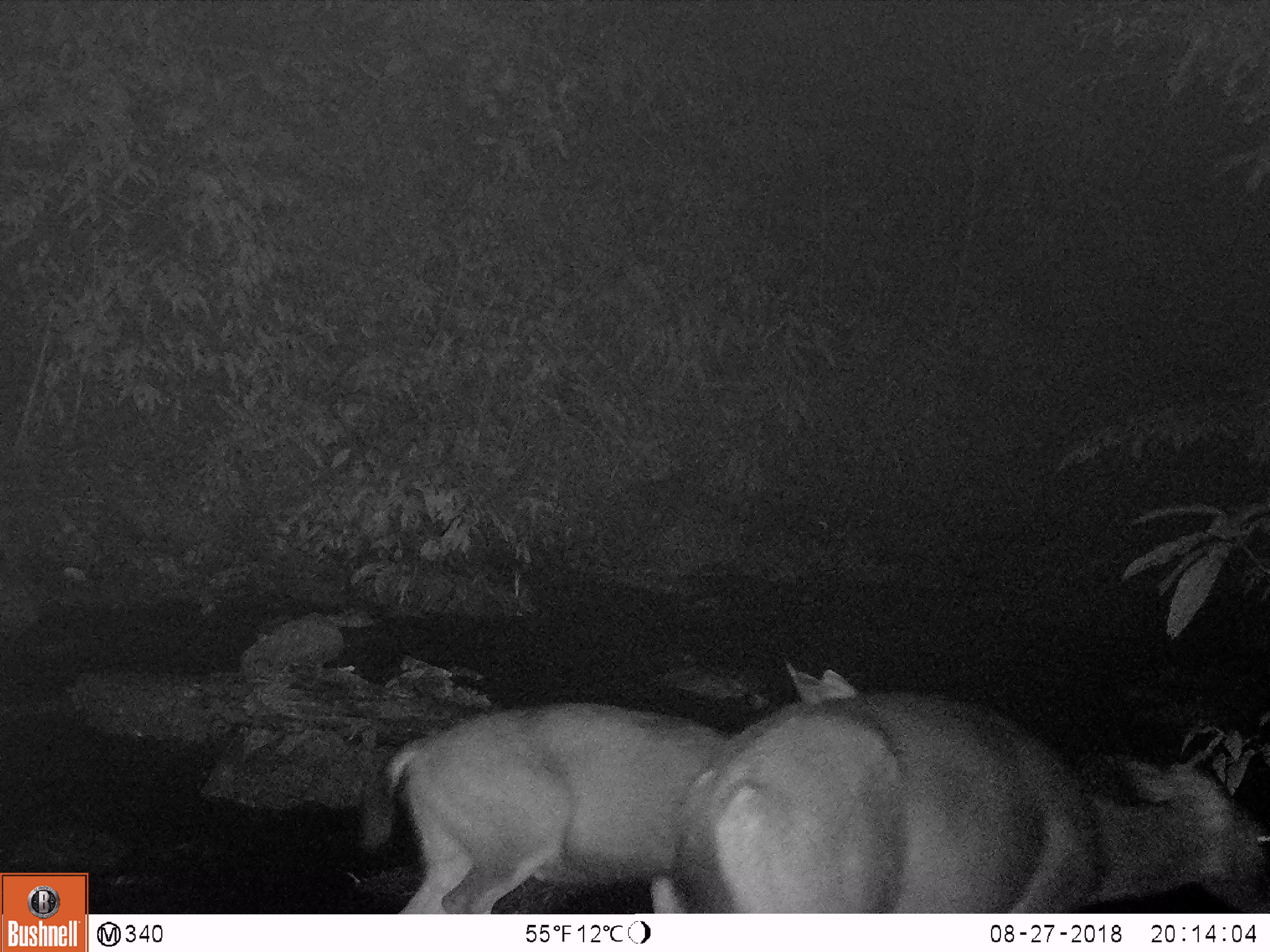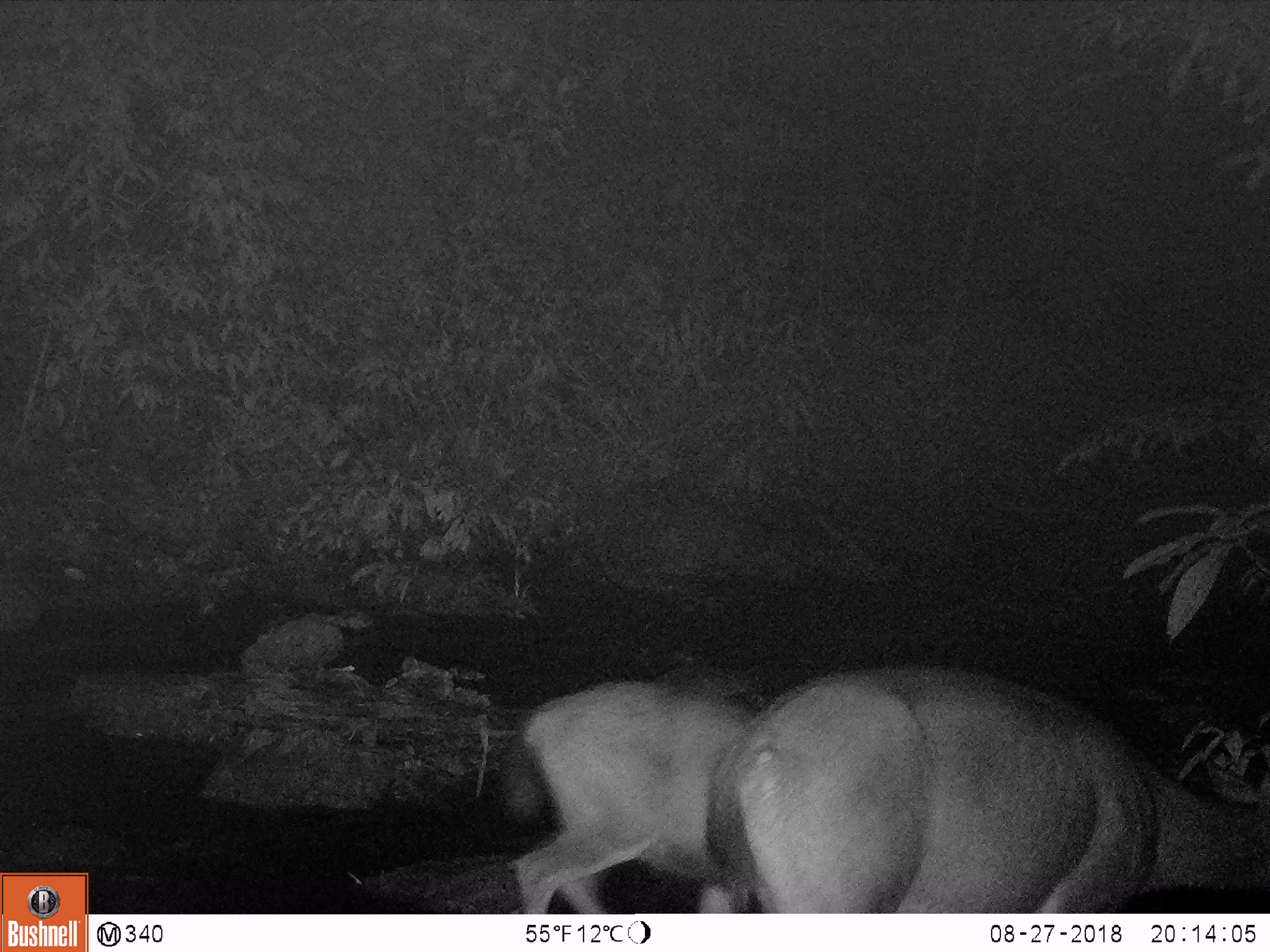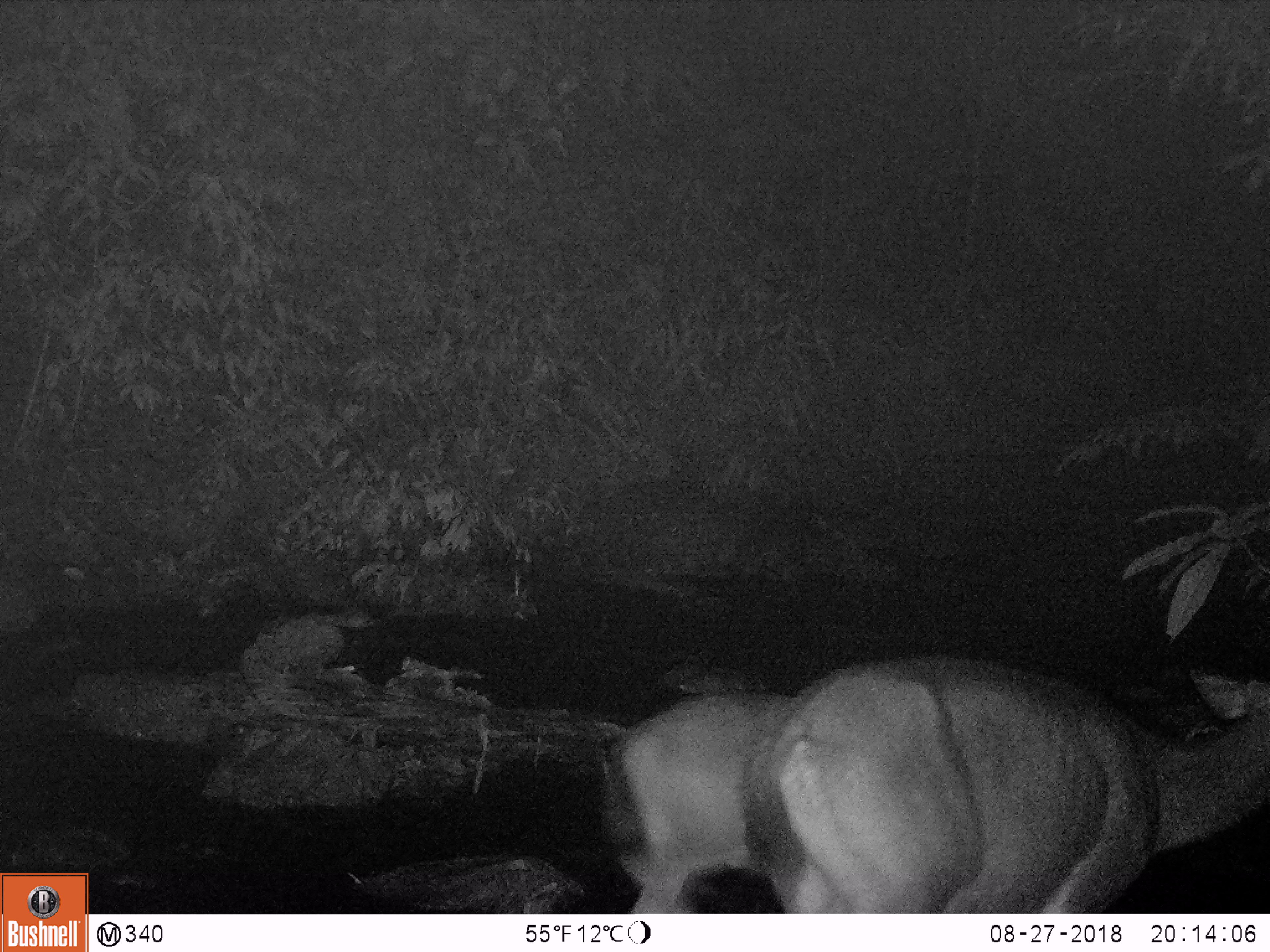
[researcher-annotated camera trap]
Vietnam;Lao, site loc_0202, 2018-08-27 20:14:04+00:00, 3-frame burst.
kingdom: Animalia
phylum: Chordata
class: Mammalia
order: Artiodactyla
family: Cervidae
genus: Rusa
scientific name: Rusa unicolor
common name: sambar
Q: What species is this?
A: Sambar (Rusa unicolor).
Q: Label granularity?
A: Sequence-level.